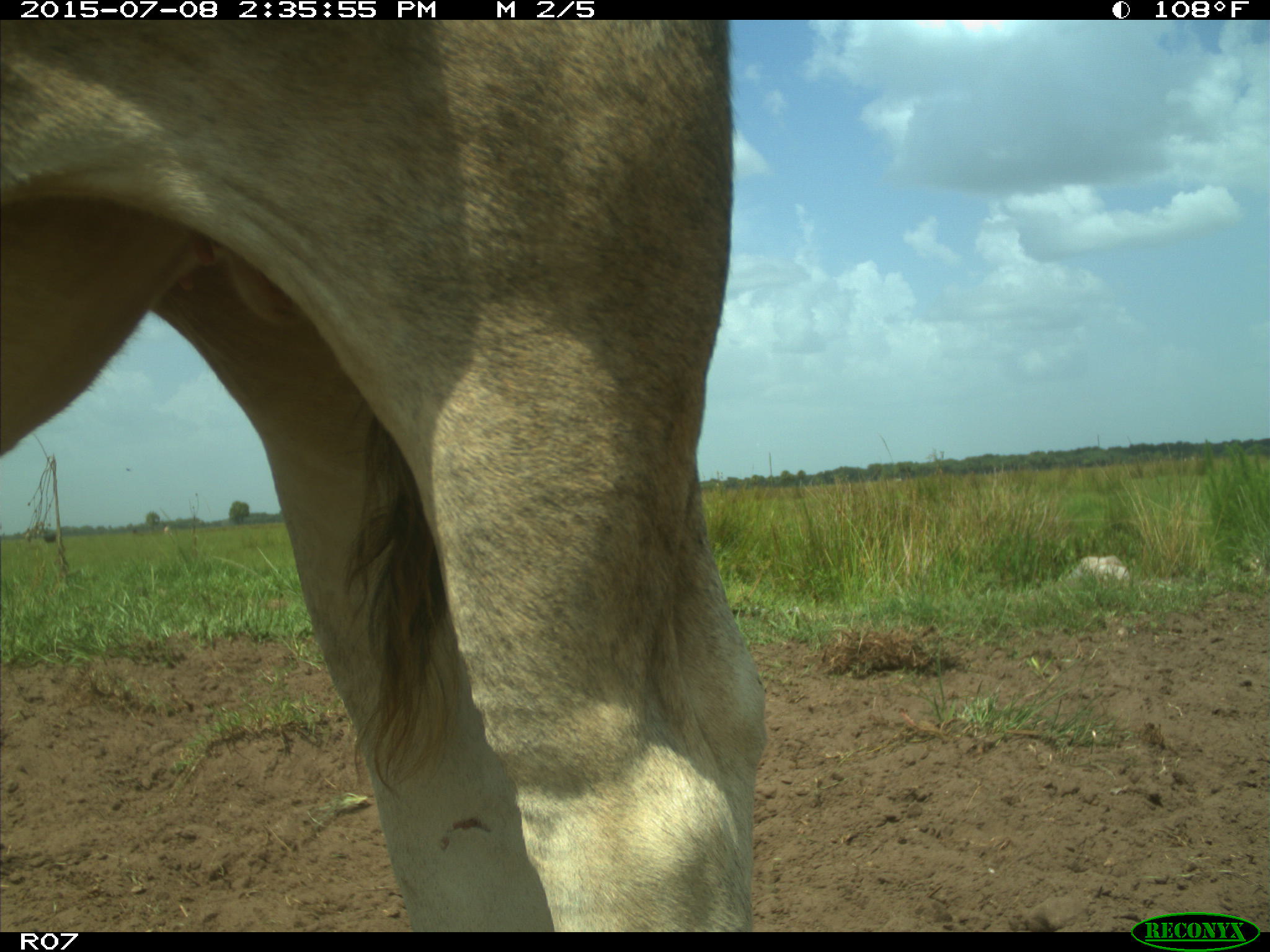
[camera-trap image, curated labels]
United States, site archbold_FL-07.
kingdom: Animalia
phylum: Chordata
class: Mammalia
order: Artiodactyla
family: Bovidae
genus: Bos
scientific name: Bos taurus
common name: domestic cow